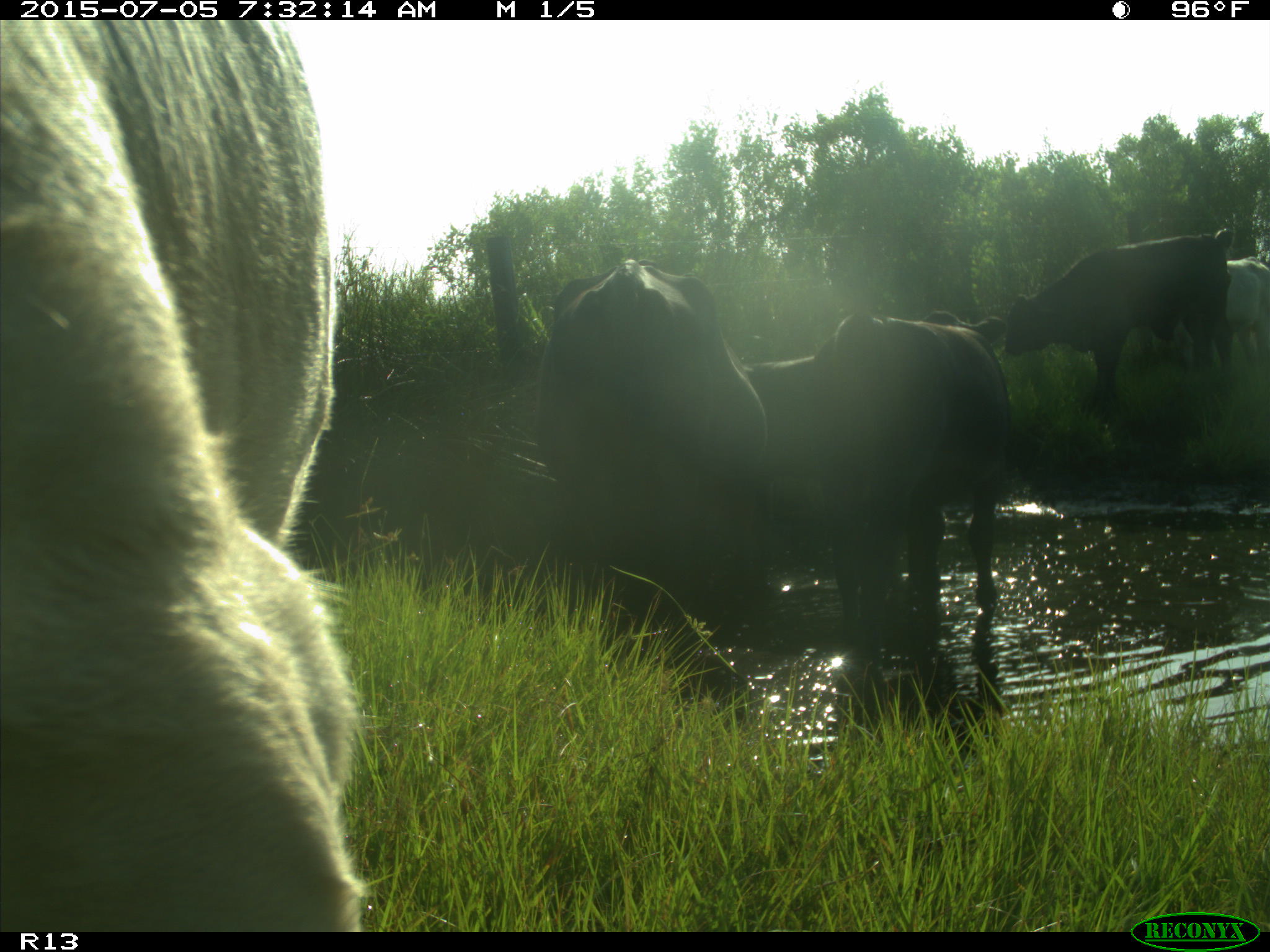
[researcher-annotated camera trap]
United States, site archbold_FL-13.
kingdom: Animalia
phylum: Chordata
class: Mammalia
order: Artiodactyla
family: Bovidae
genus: Bos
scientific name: Bos taurus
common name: domestic cow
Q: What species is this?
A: Bos taurus (domestic cow).